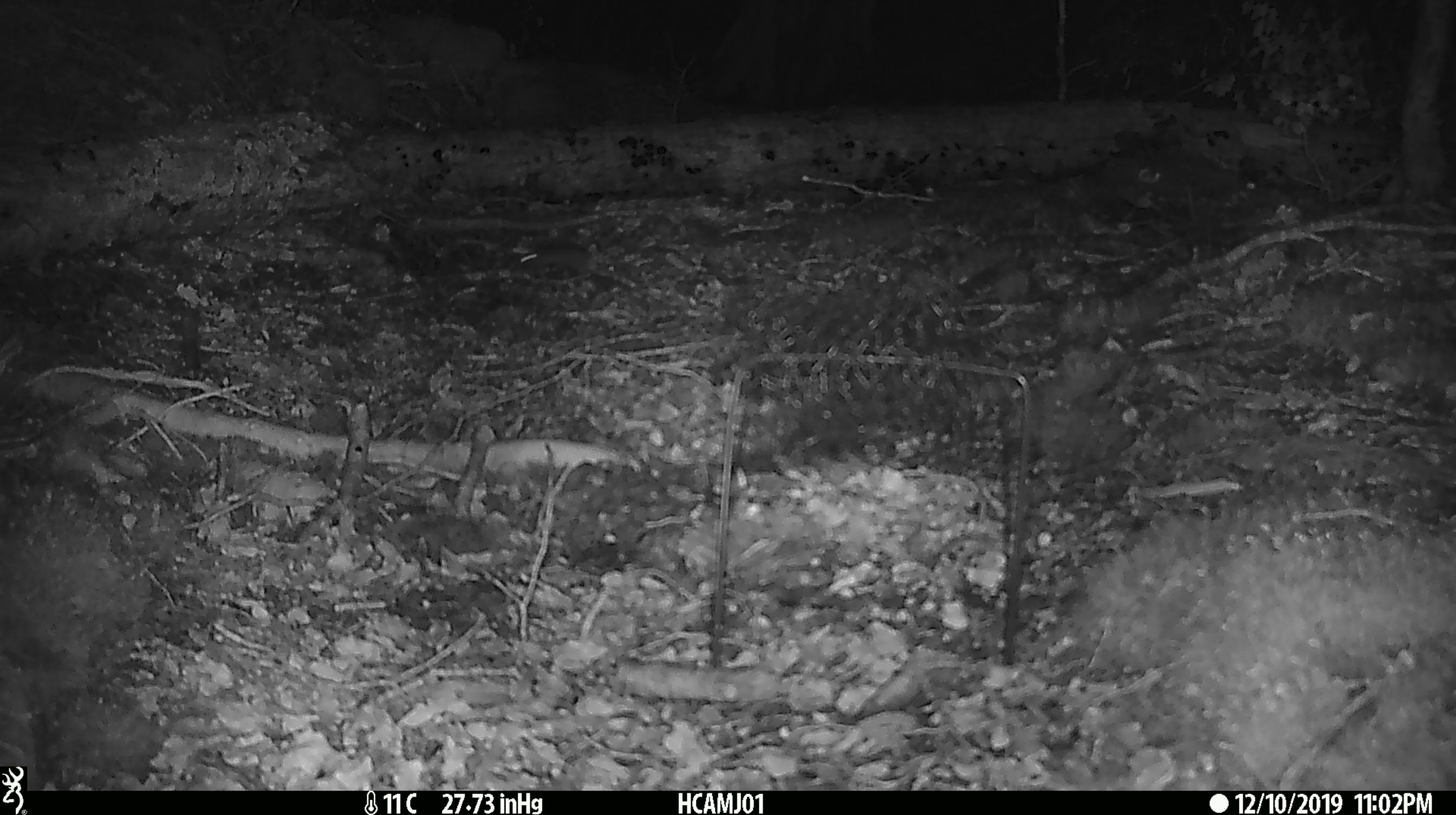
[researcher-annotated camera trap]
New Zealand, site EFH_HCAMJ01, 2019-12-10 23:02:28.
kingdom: Animalia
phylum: Chordata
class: Mammalia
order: Rodentia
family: Muridae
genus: Mus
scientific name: Mus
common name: mouse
Mouse (Mus).